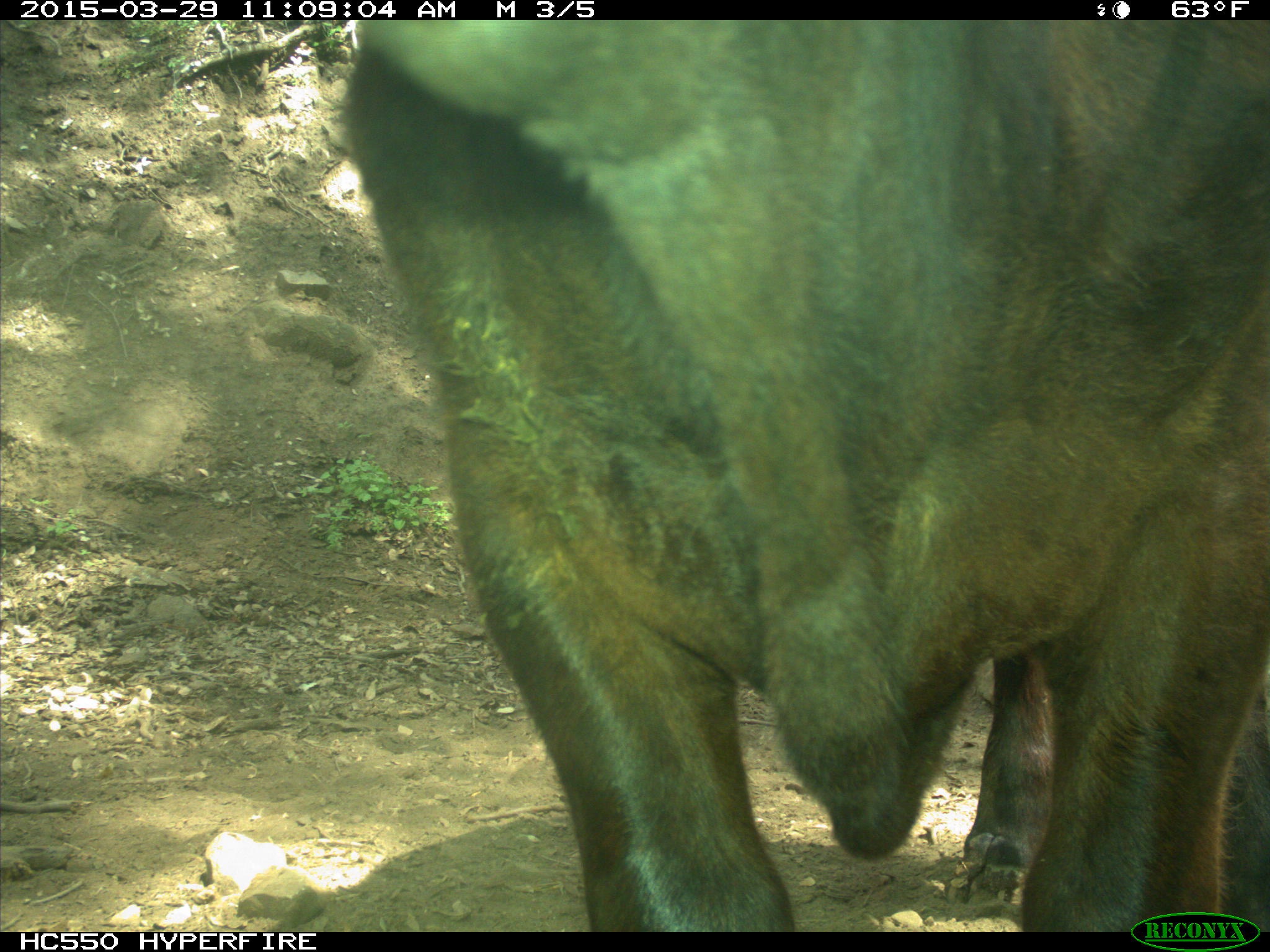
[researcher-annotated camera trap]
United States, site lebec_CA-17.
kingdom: Animalia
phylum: Chordata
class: Mammalia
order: Artiodactyla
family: Bovidae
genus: Bos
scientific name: Bos taurus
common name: domestic cow